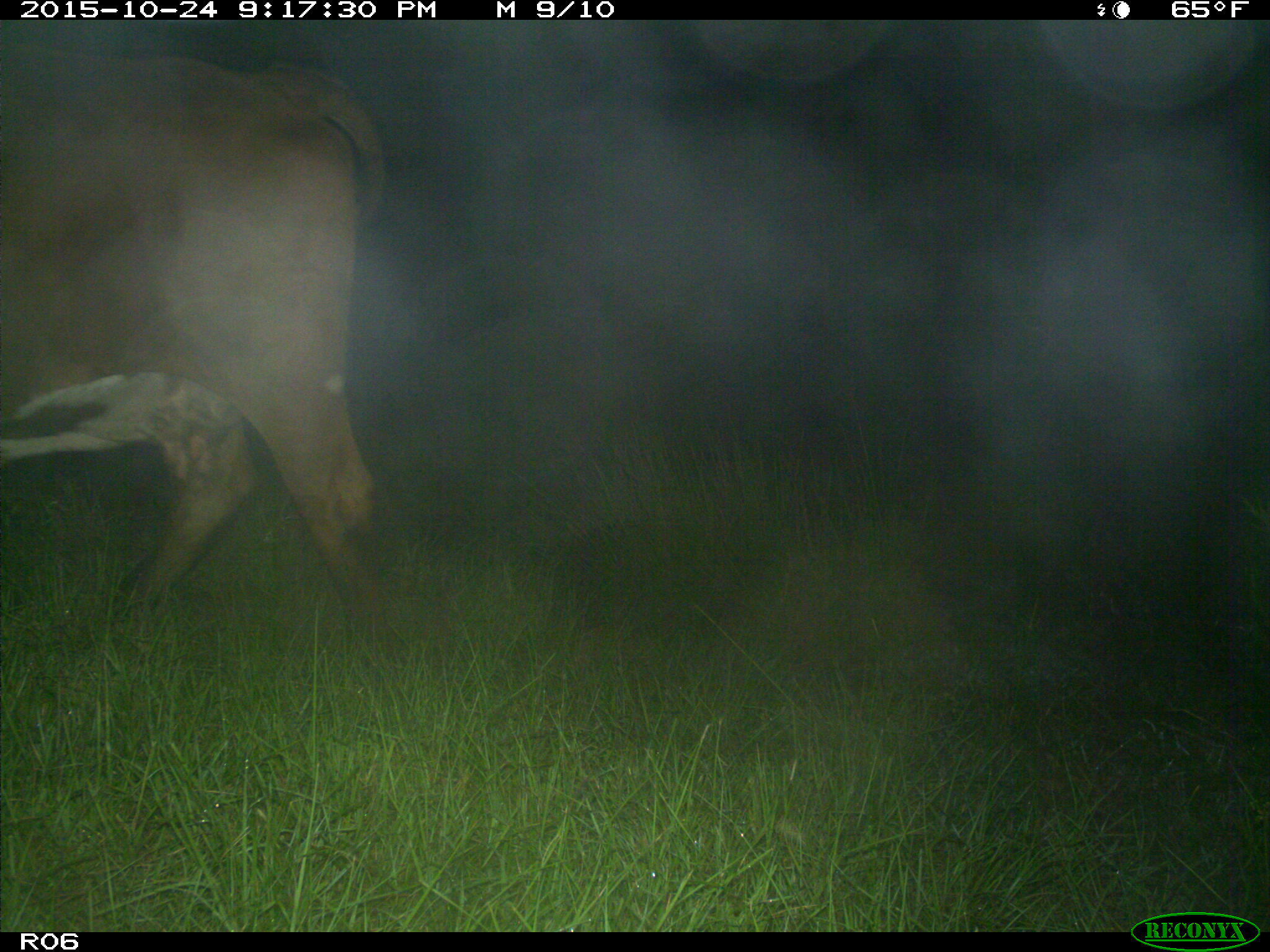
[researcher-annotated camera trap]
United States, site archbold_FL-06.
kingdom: Animalia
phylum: Chordata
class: Mammalia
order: Artiodactyla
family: Bovidae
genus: Bos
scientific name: Bos taurus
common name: domestic cow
Bos taurus (domestic cow).